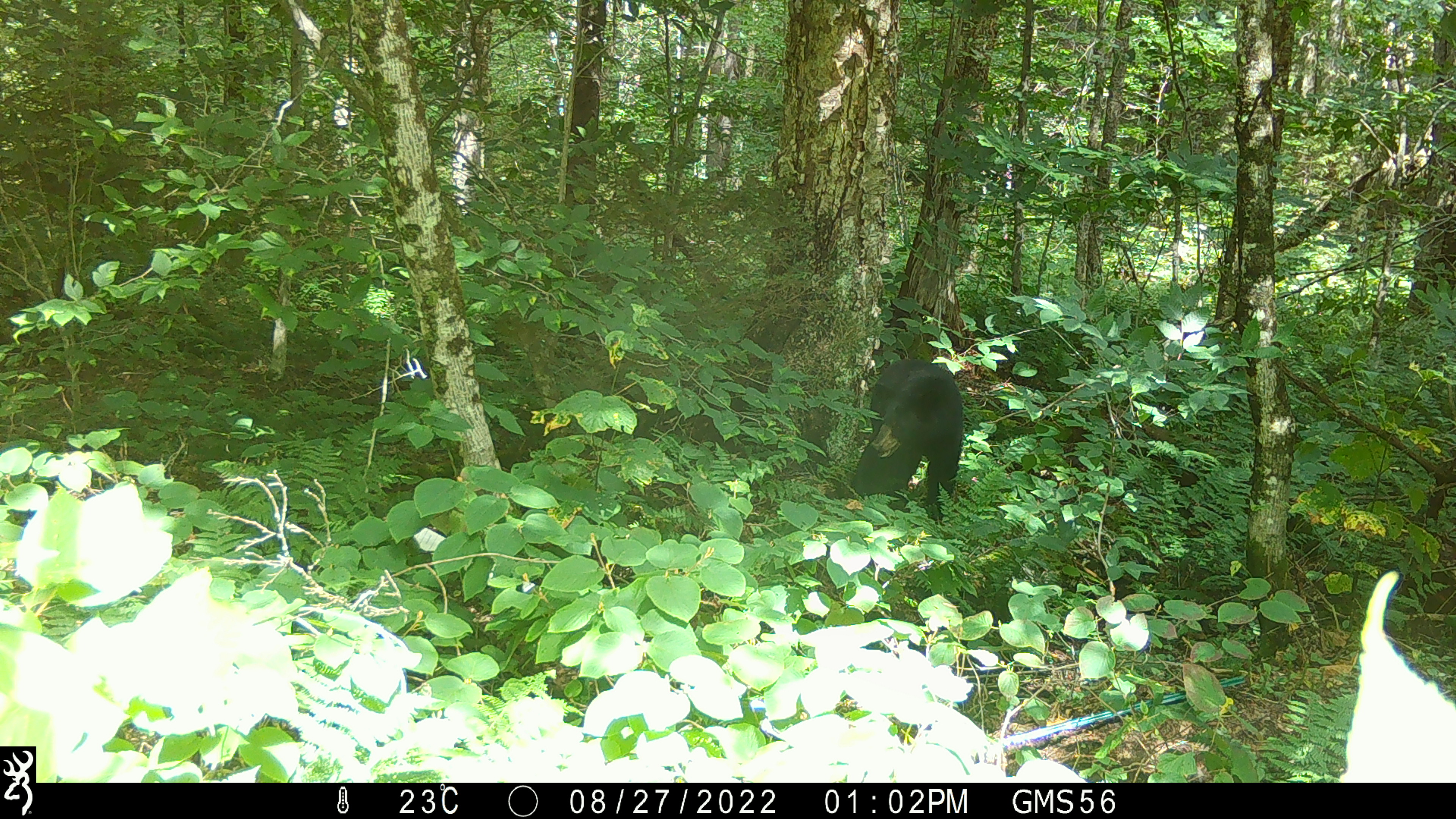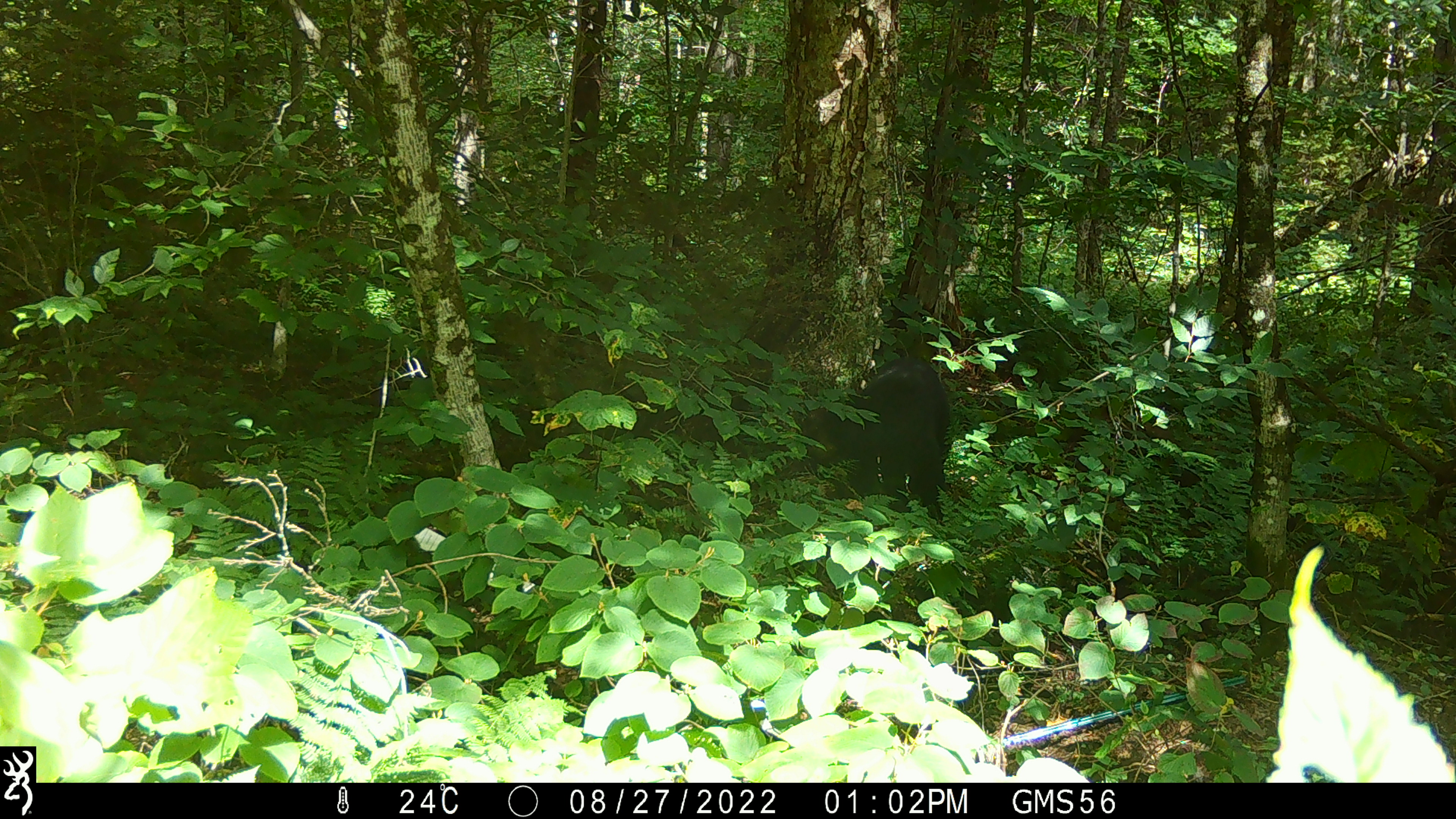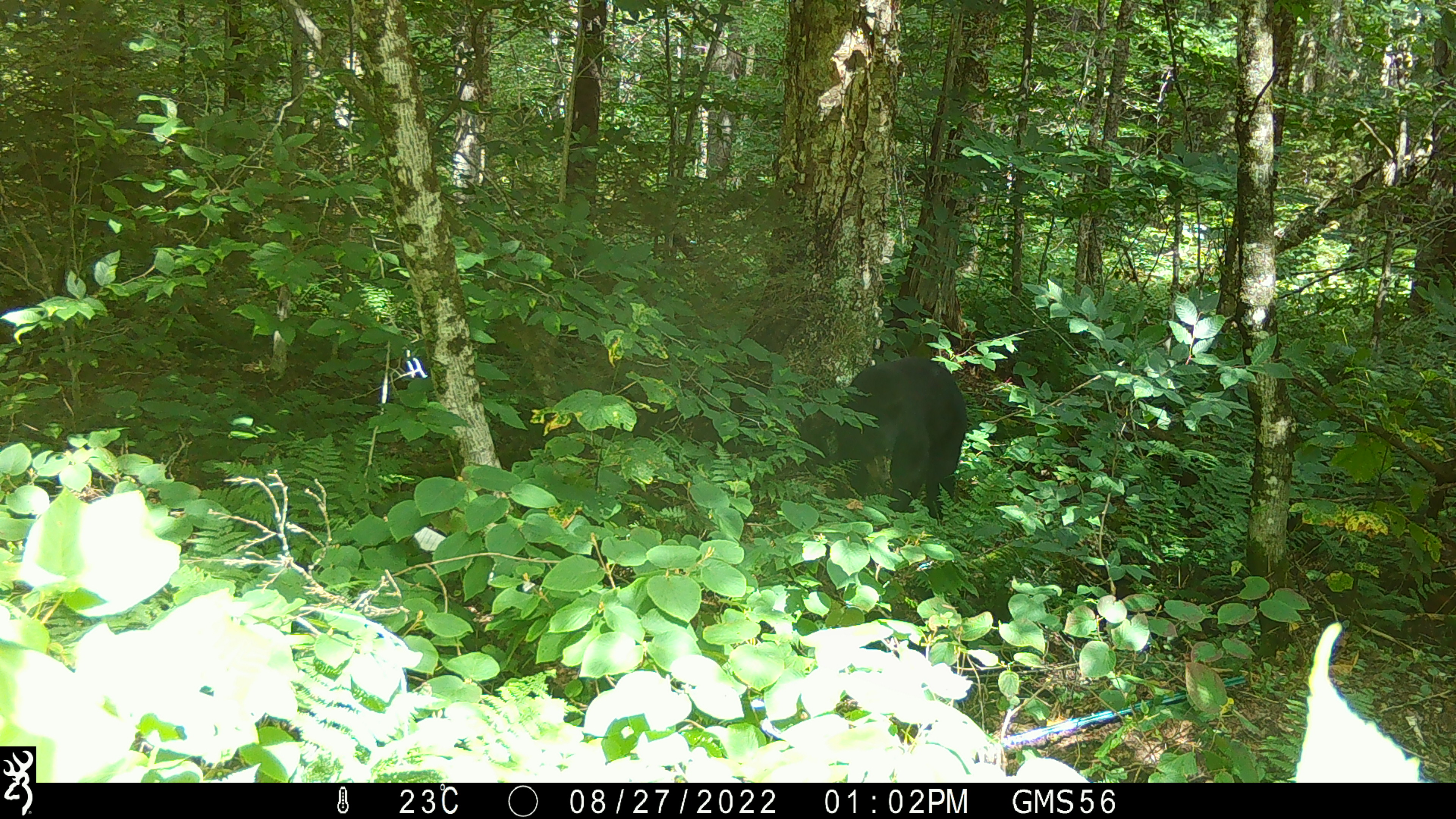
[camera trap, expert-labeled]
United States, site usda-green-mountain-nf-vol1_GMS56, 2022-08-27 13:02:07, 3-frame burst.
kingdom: Animalia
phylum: Chordata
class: Mammalia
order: Carnivora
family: Ursidae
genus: Ursus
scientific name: Ursus americanus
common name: black bear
Black bear (Ursus americanus).